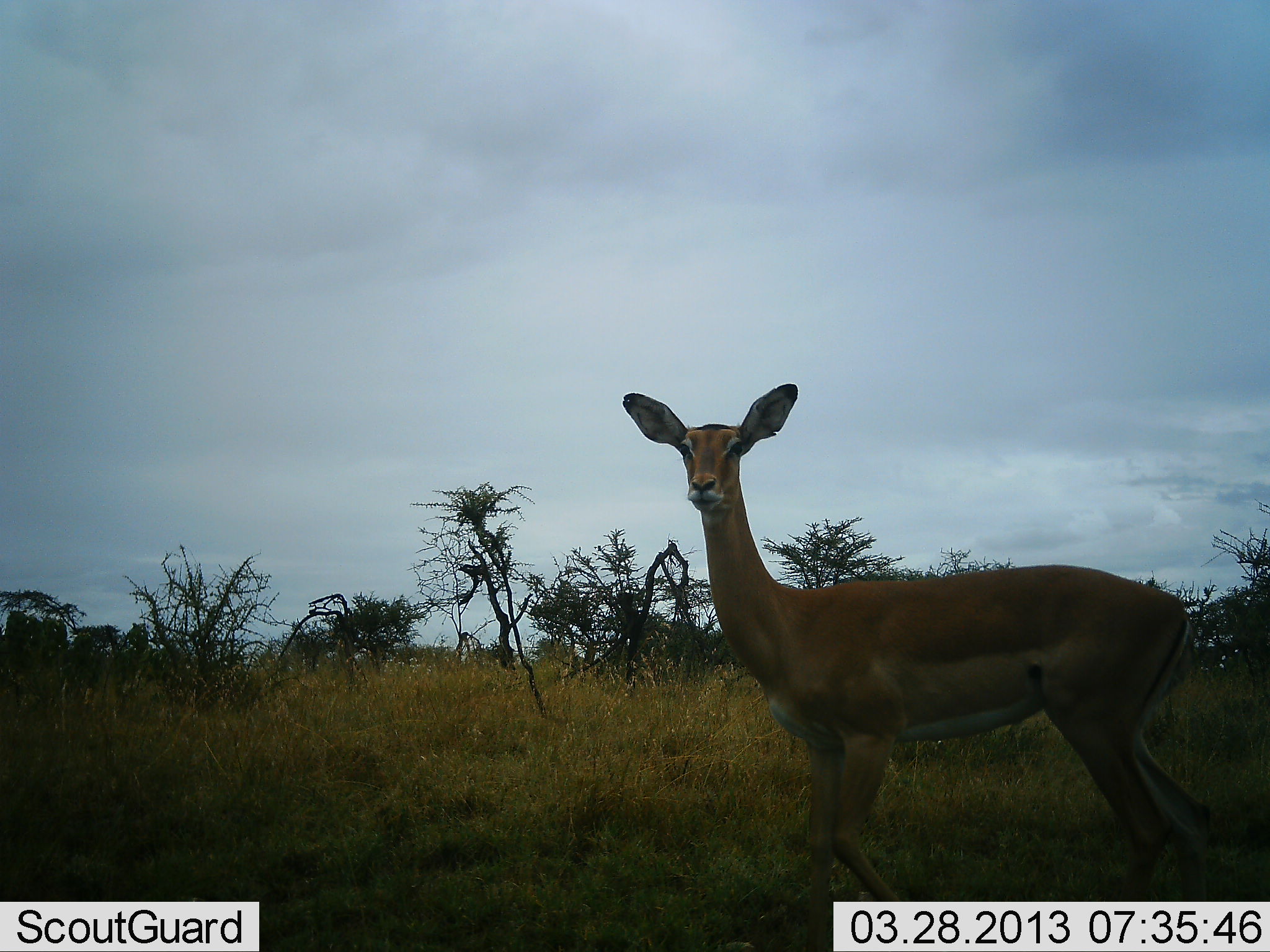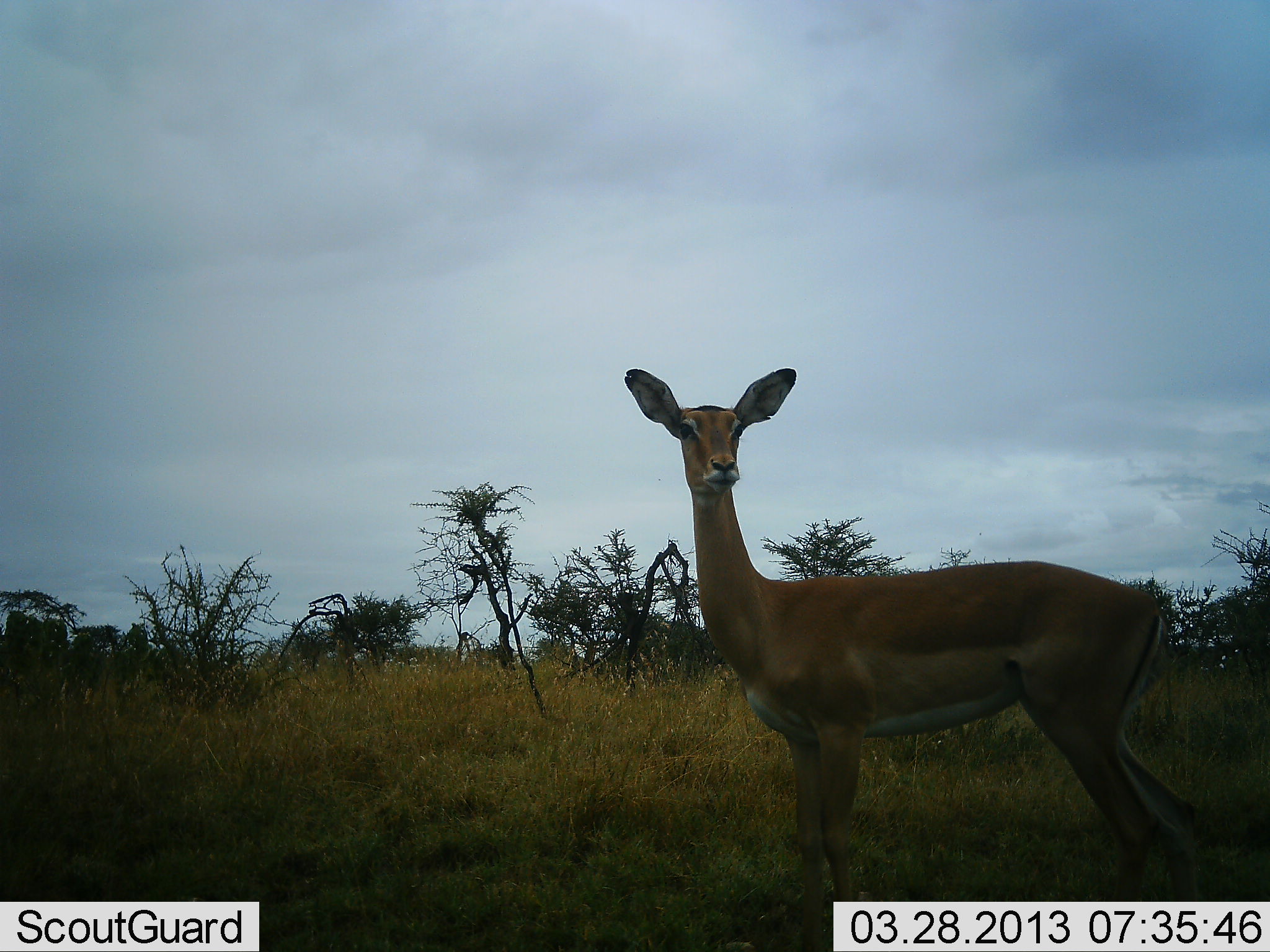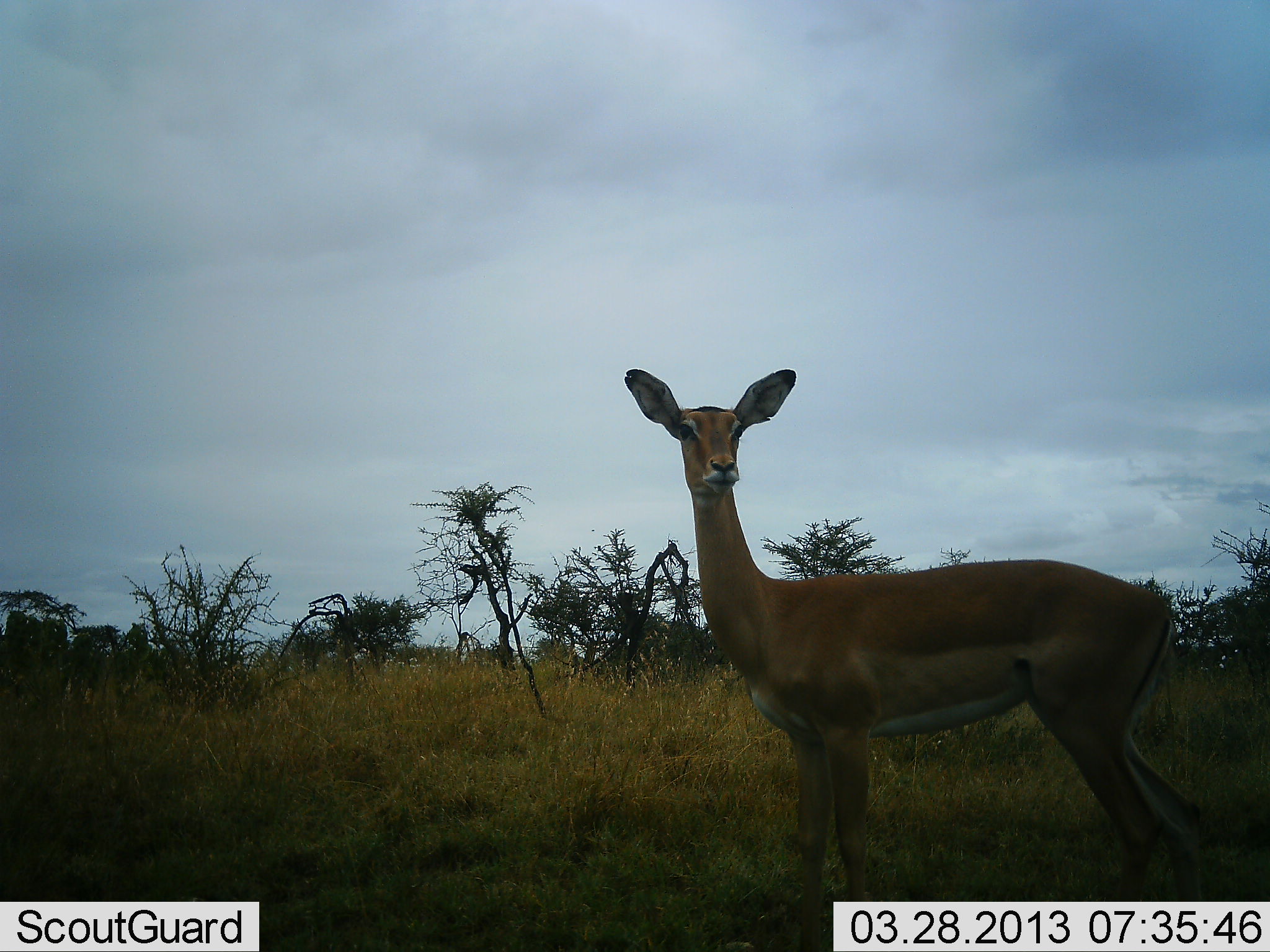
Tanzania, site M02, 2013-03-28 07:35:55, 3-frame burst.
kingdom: Animalia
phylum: Chordata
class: Mammalia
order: Artiodactyla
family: Bovidae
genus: Aepyceros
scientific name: Aepyceros melampus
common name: impala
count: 1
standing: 95%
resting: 0%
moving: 5%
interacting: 0%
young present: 0%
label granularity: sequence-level